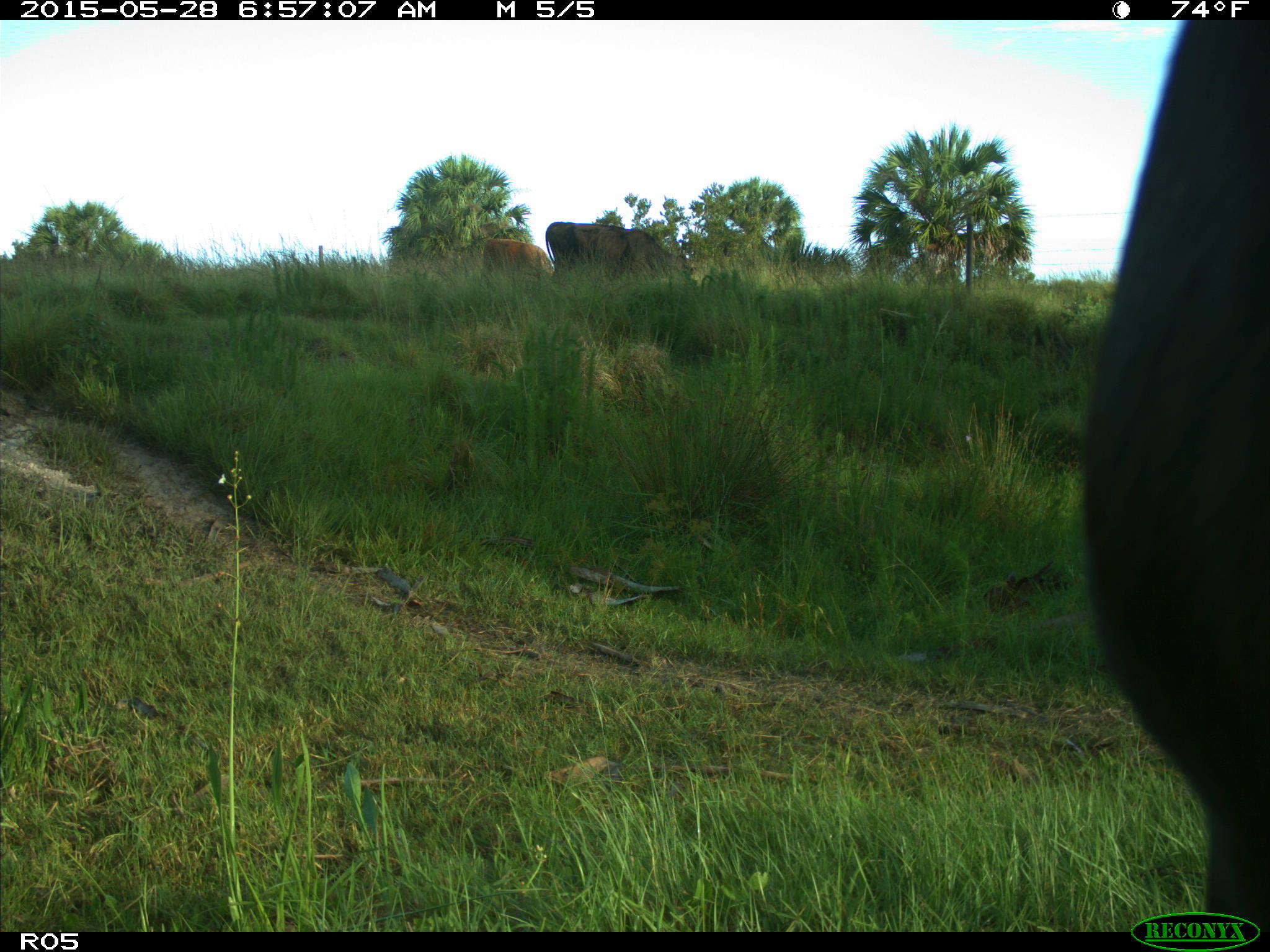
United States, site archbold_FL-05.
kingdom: Animalia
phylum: Chordata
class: Mammalia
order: Artiodactyla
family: Bovidae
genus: Bos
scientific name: Bos taurus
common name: domestic cow